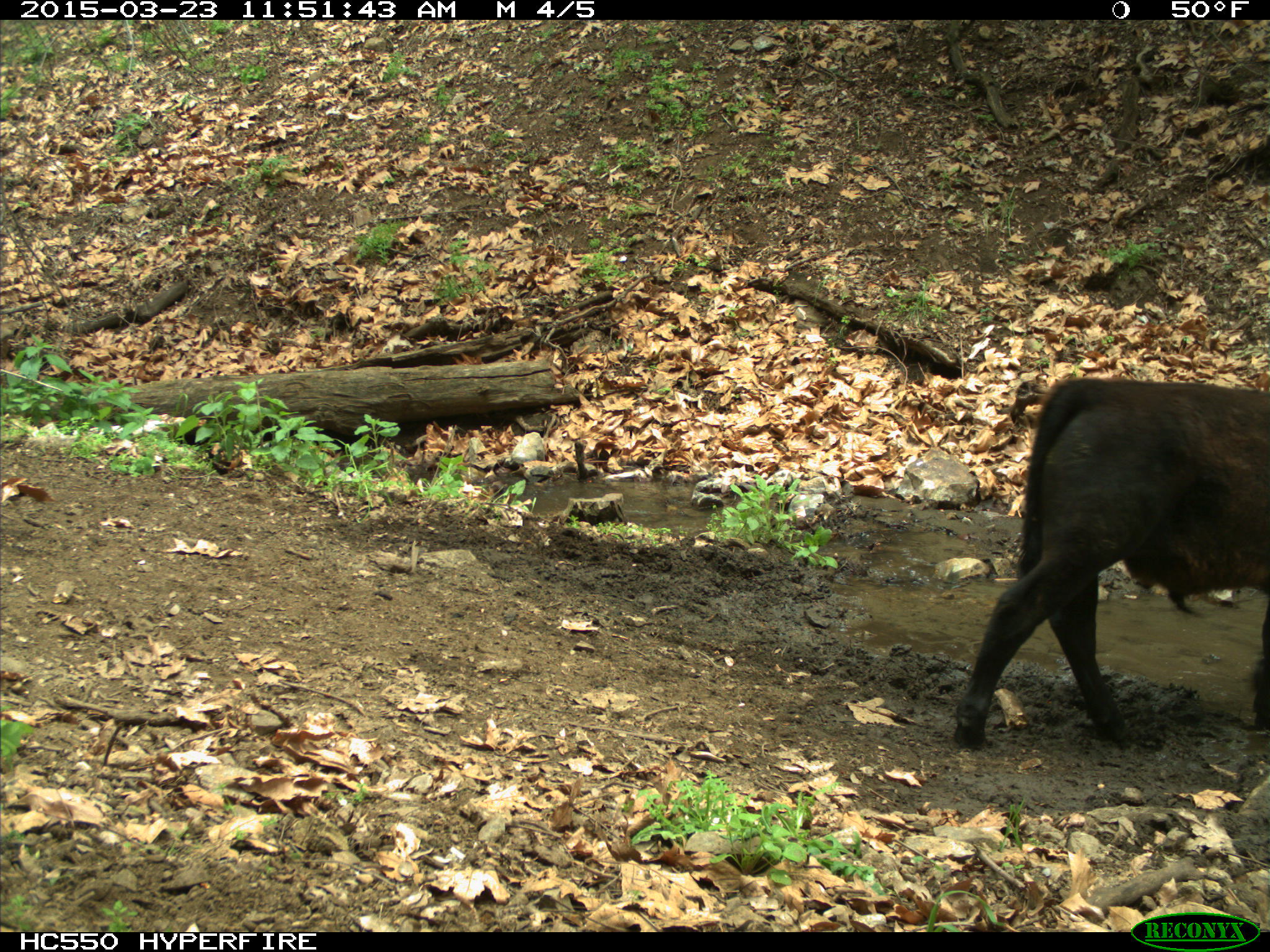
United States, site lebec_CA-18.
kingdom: Animalia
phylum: Chordata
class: Mammalia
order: Artiodactyla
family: Bovidae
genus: Bos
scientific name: Bos taurus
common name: domestic cow